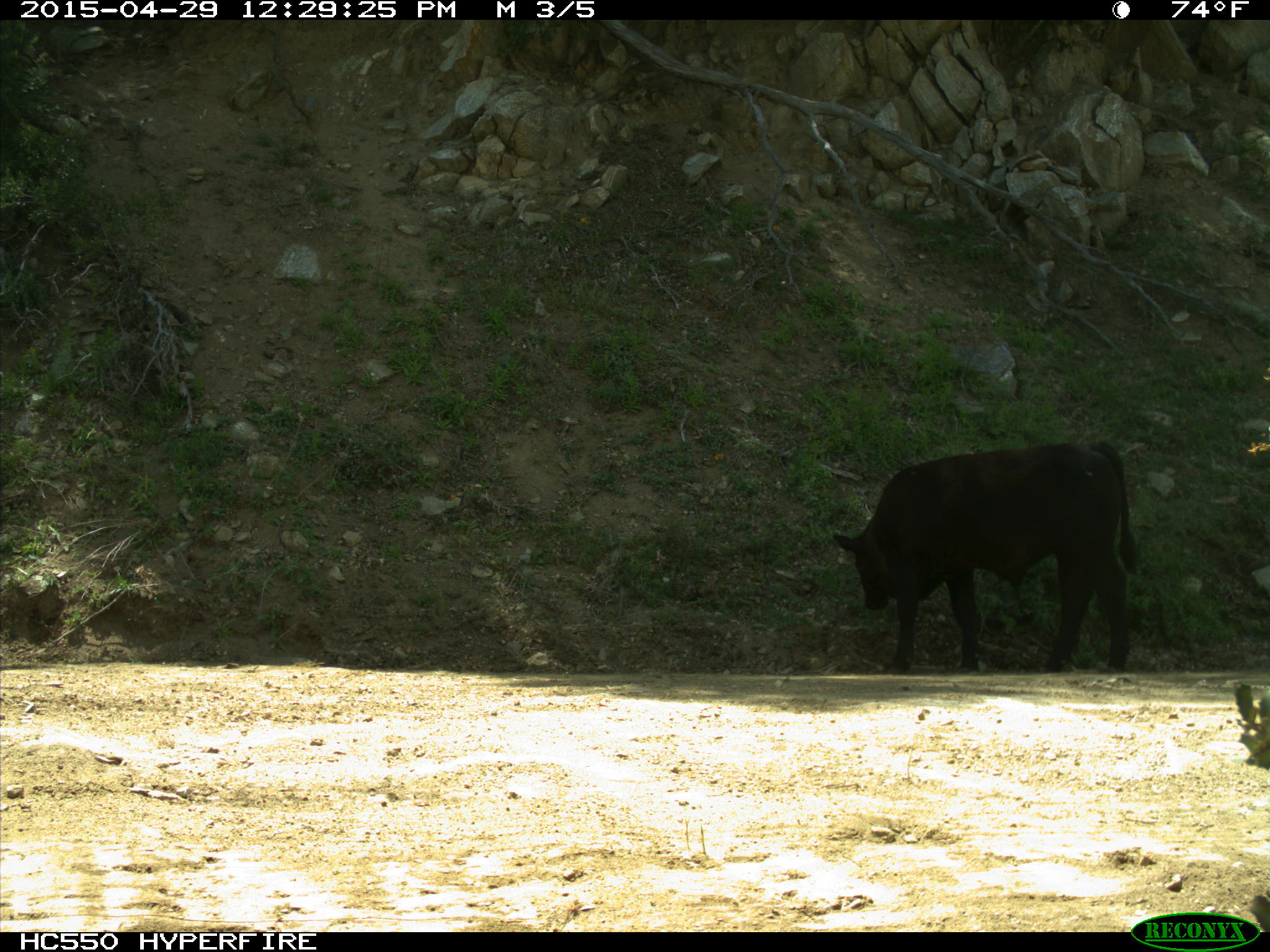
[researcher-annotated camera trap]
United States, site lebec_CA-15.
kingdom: Animalia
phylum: Chordata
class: Mammalia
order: Artiodactyla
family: Bovidae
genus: Bos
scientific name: Bos taurus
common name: domestic cow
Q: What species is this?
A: Bos taurus (domestic cow).